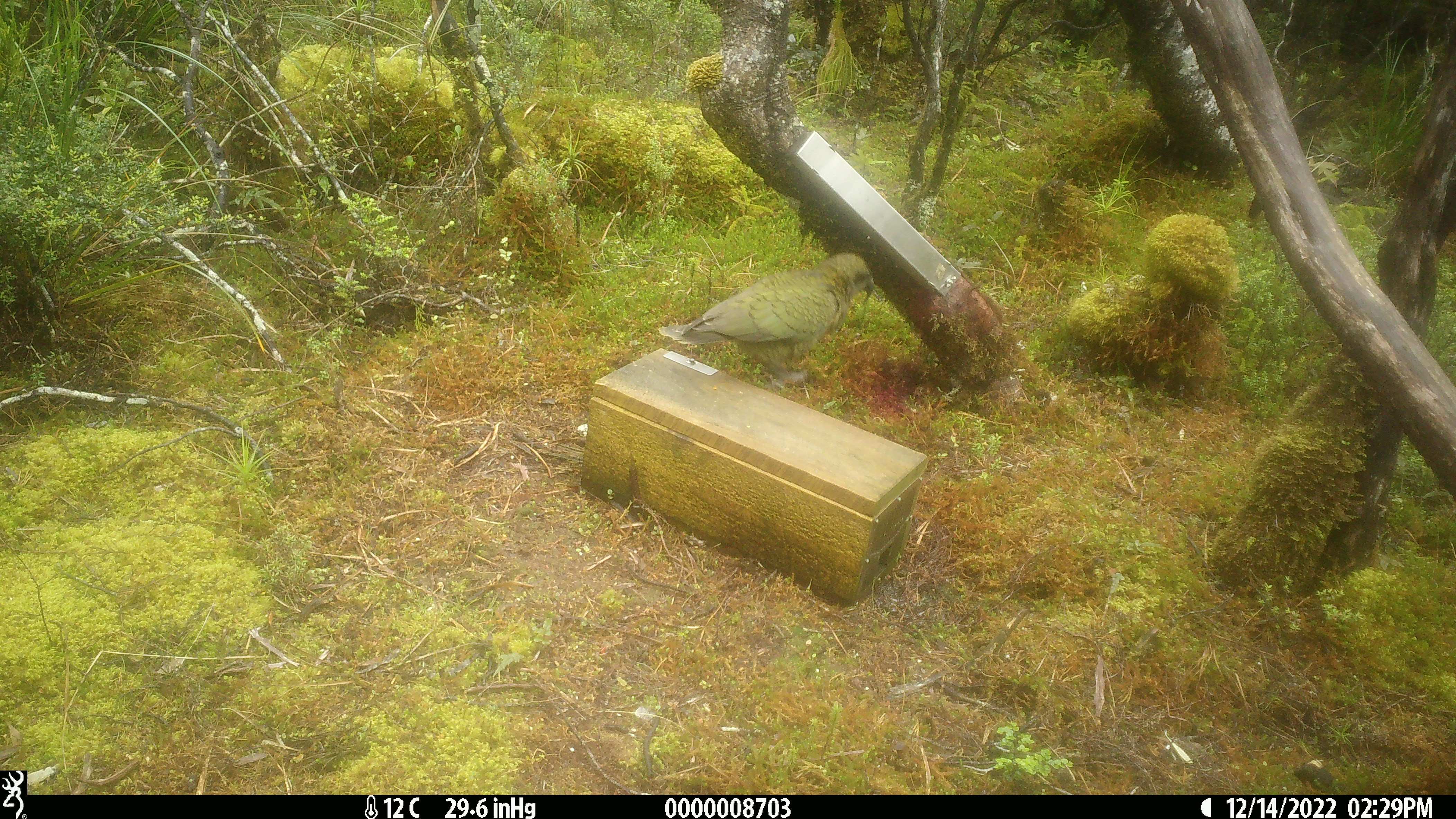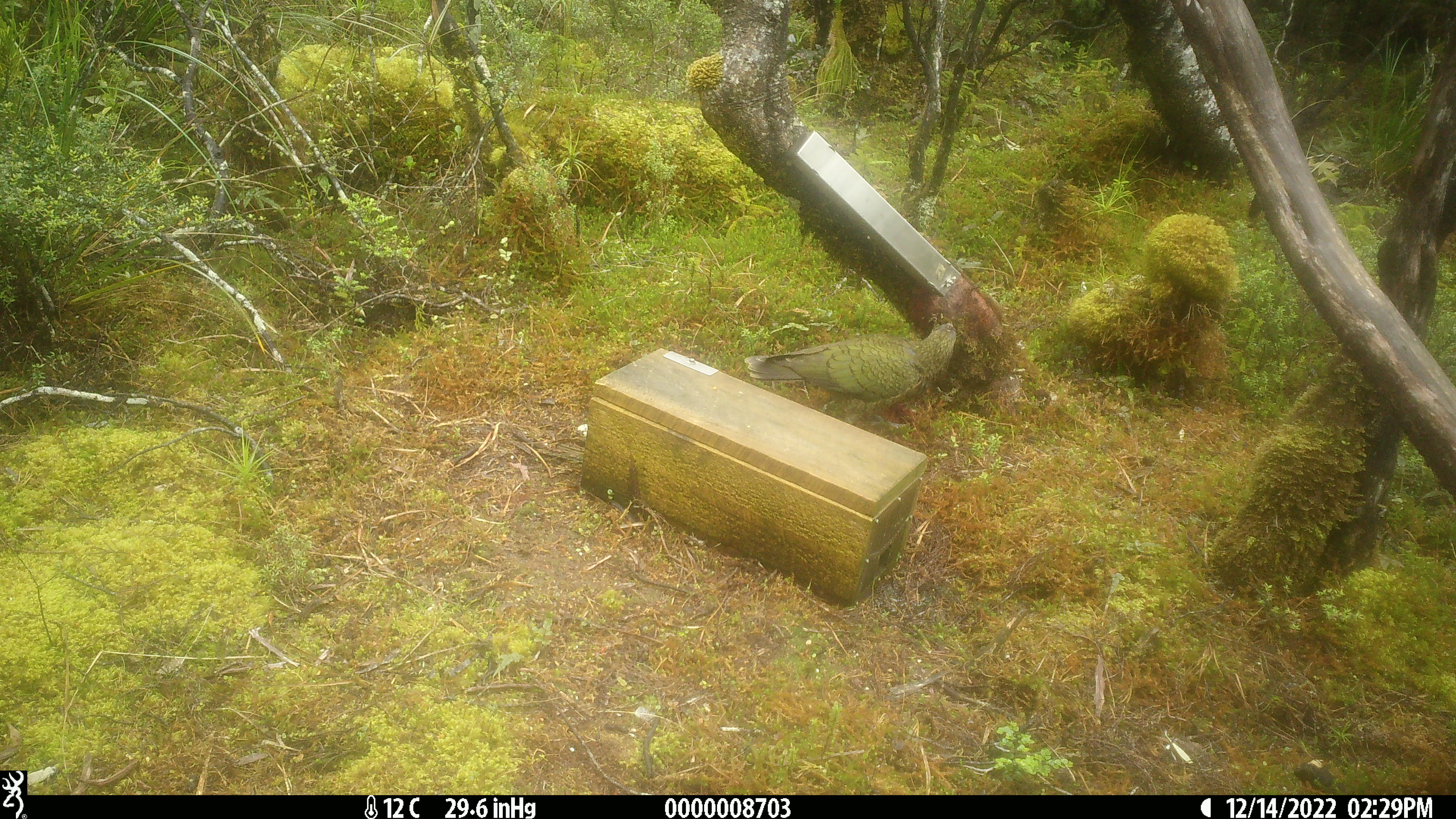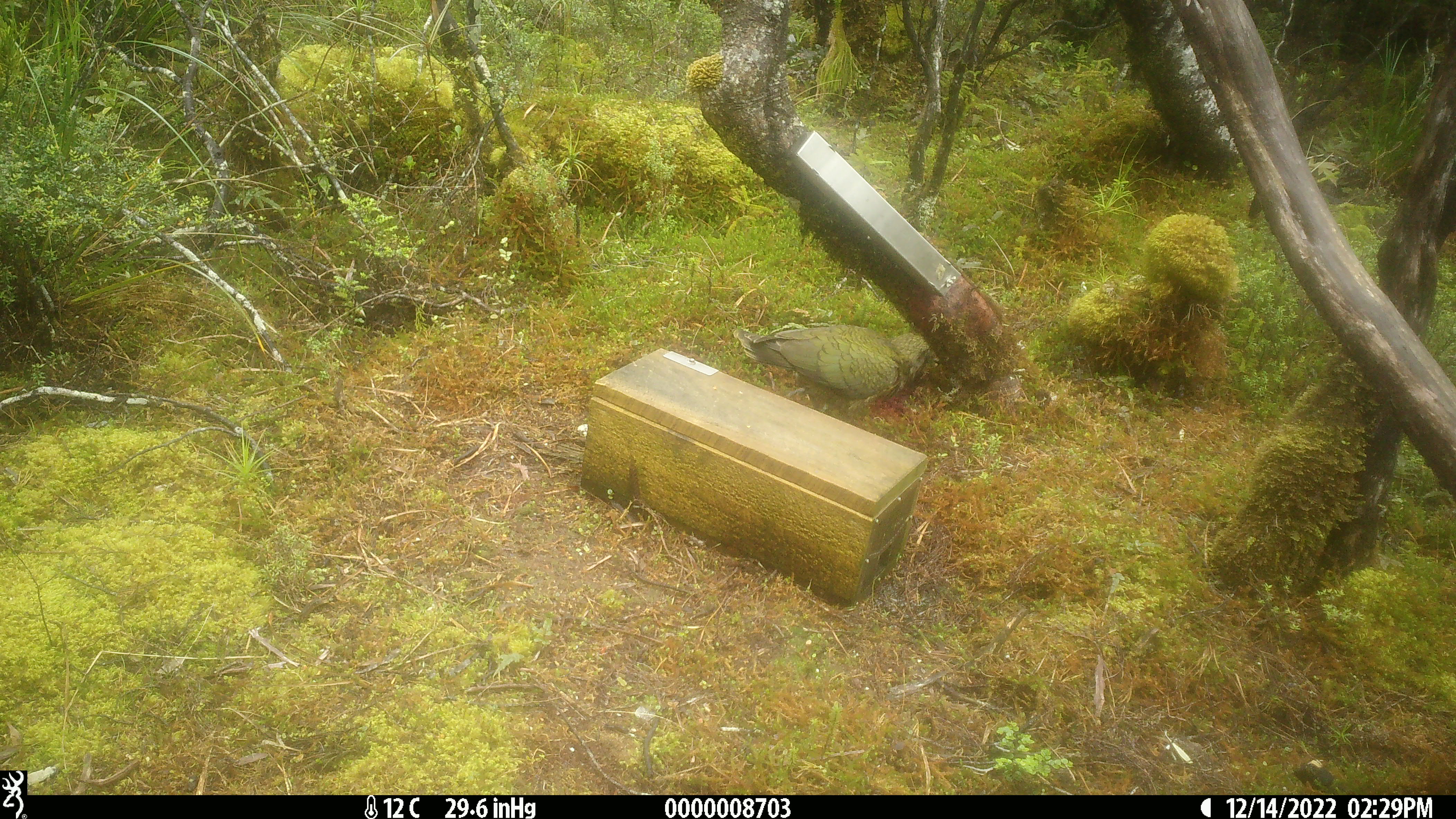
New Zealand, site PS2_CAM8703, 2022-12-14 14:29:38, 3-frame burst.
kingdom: Animalia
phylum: Chordata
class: Aves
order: Psittaciformes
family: Strigopidae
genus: Nestor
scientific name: Nestor notabilis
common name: kea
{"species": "kea (Nestor notabilis)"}